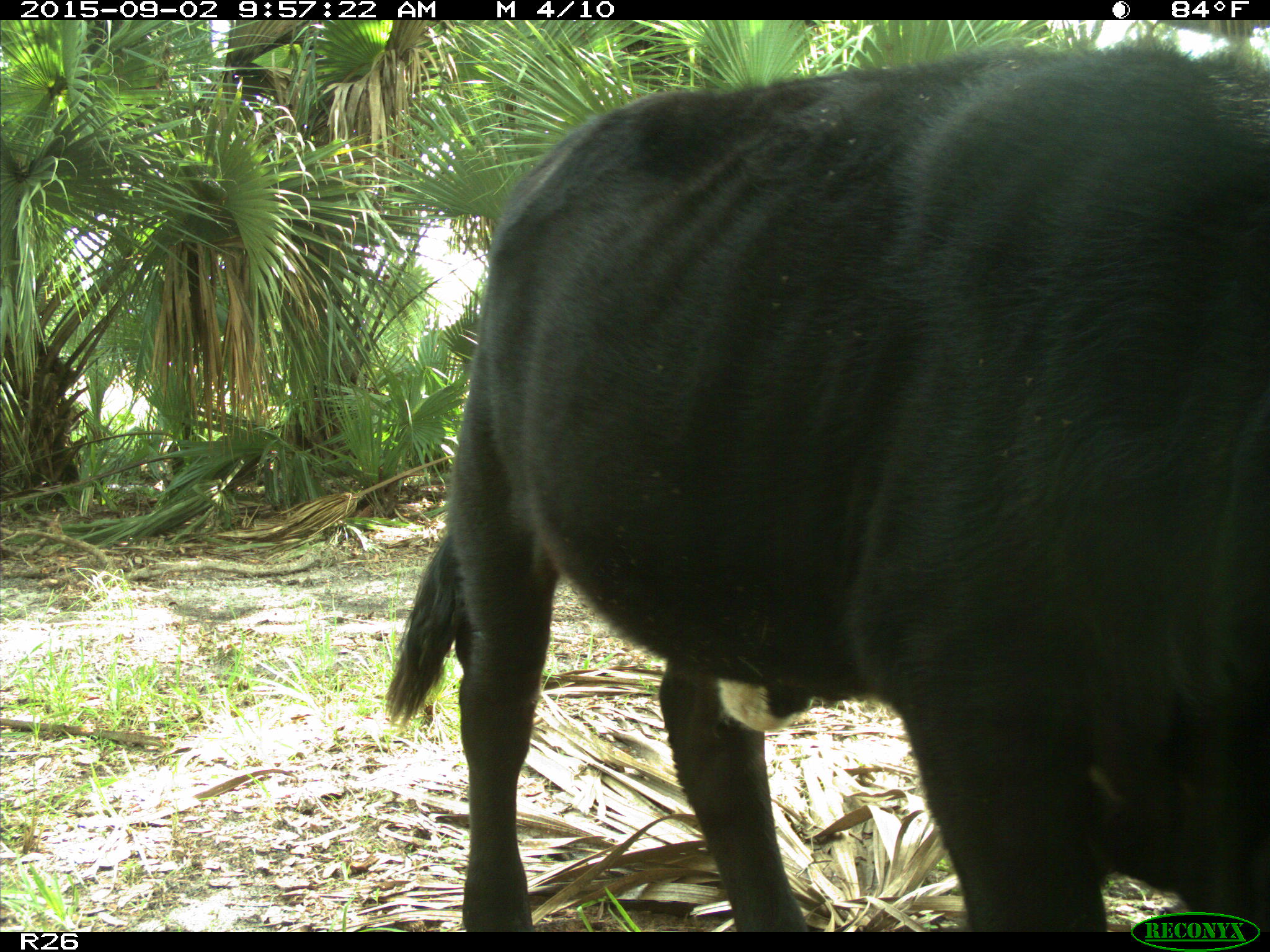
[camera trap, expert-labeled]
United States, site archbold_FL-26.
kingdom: Animalia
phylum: Chordata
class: Mammalia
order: Artiodactyla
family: Bovidae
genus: Bos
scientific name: Bos taurus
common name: domestic cow